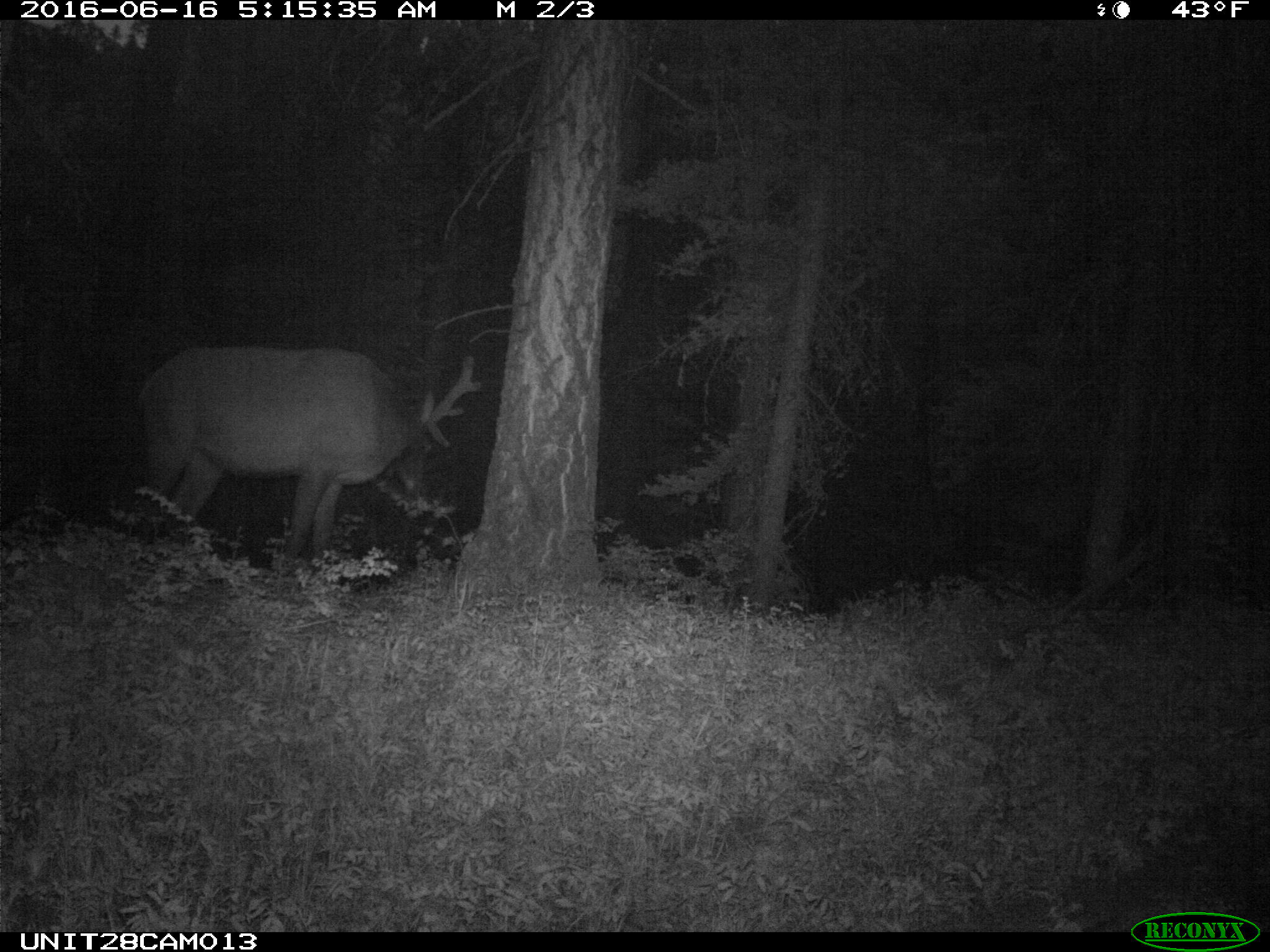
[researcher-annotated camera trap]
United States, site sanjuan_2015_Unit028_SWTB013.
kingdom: Animalia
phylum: Chordata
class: Mammalia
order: Artiodactyla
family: Cervidae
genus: Cervus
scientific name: Cervus elaphus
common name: red deer